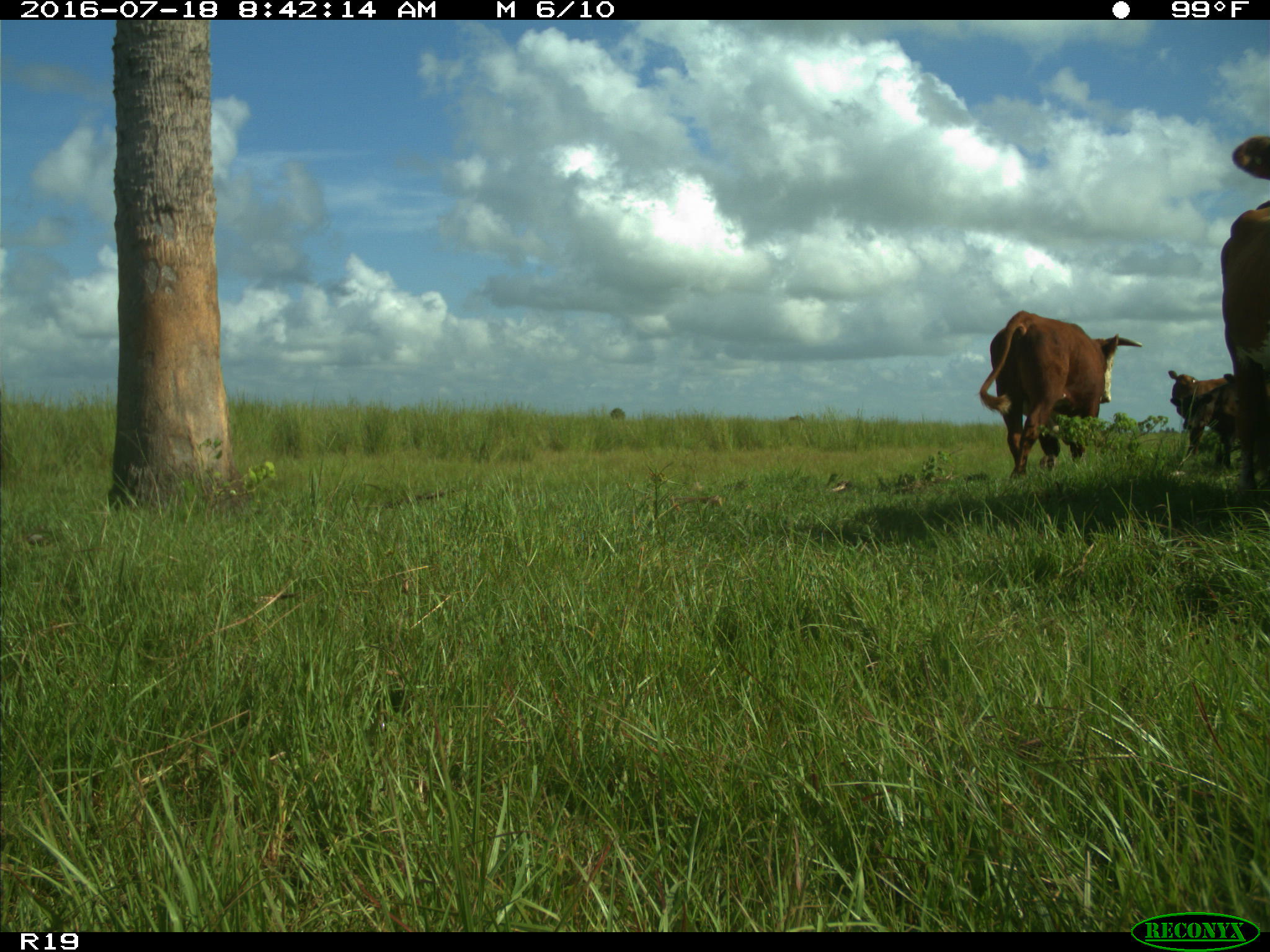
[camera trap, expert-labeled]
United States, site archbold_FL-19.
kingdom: Animalia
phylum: Chordata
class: Mammalia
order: Artiodactyla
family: Bovidae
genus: Bos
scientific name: Bos taurus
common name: domestic cow